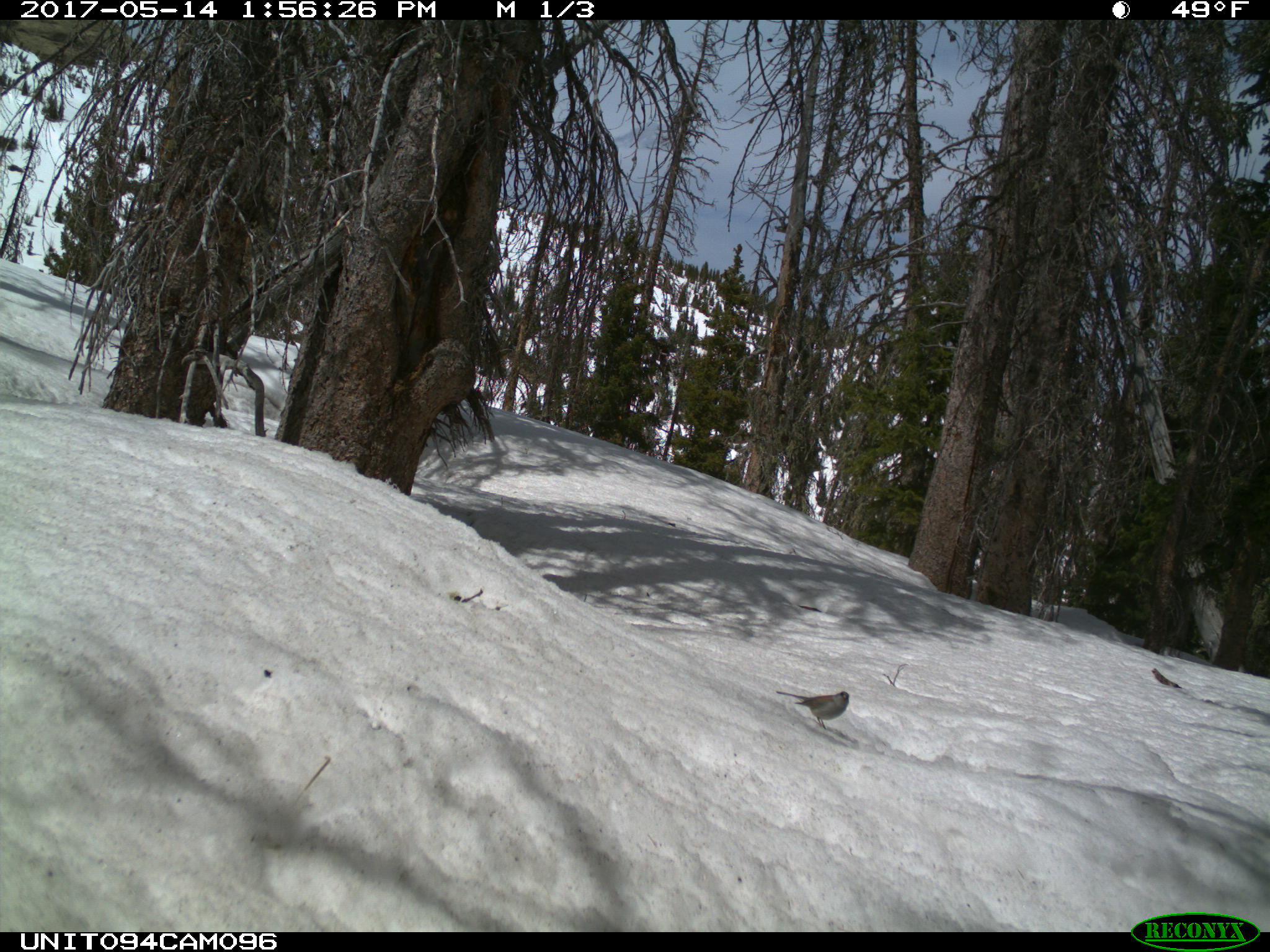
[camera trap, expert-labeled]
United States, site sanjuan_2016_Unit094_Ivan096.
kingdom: Animalia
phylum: Chordata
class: Aves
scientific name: Aves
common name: birds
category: unidentified bird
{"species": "unidentified bird (birds) (Aves)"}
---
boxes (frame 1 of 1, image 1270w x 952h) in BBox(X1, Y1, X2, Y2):
animal: BBox(775, 690, 851, 731)